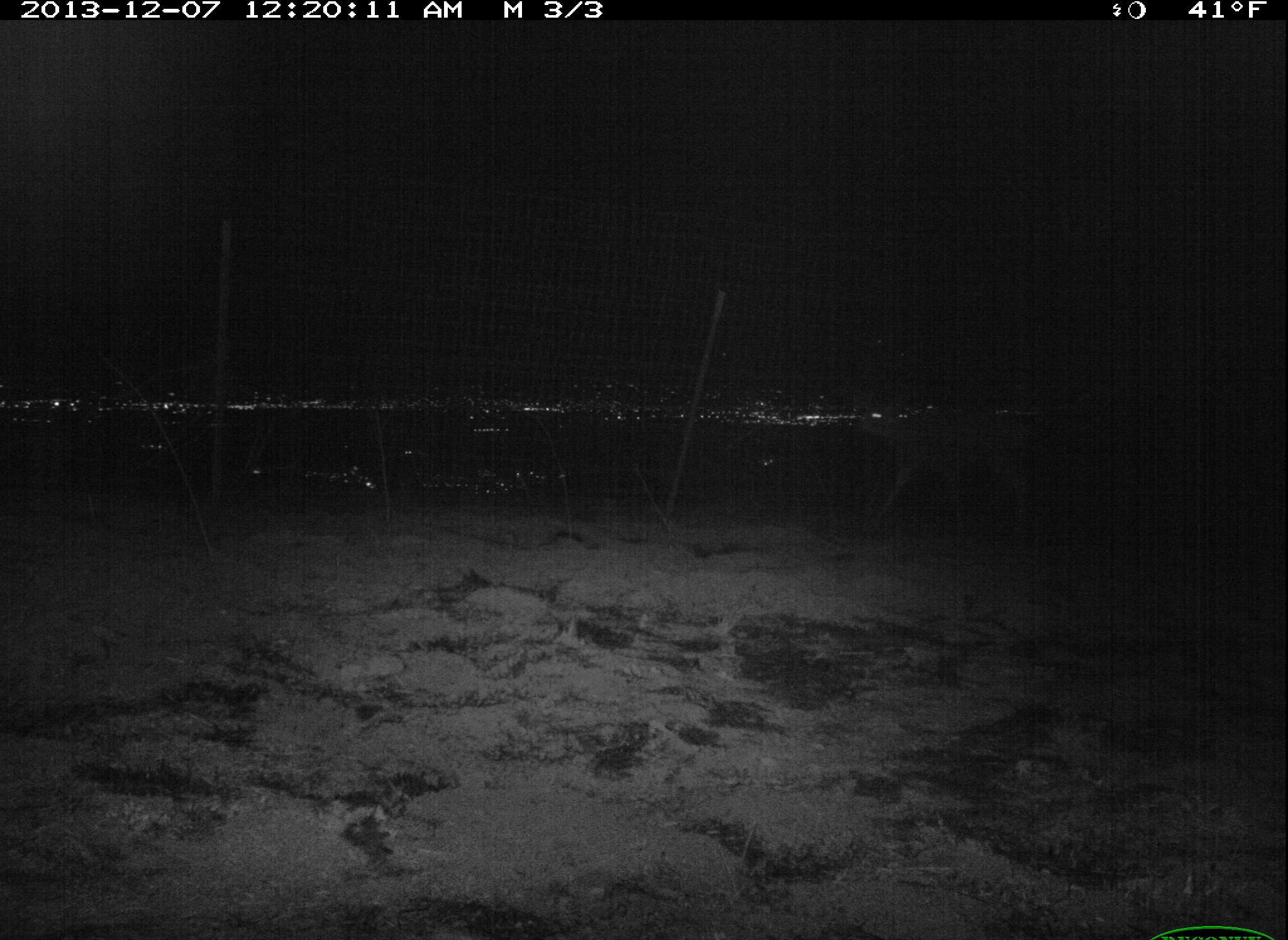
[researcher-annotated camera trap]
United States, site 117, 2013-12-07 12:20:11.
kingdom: Animalia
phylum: Chordata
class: Mammalia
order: Artiodactyla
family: Cervidae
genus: Odocoileus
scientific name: Odocoileus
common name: deer